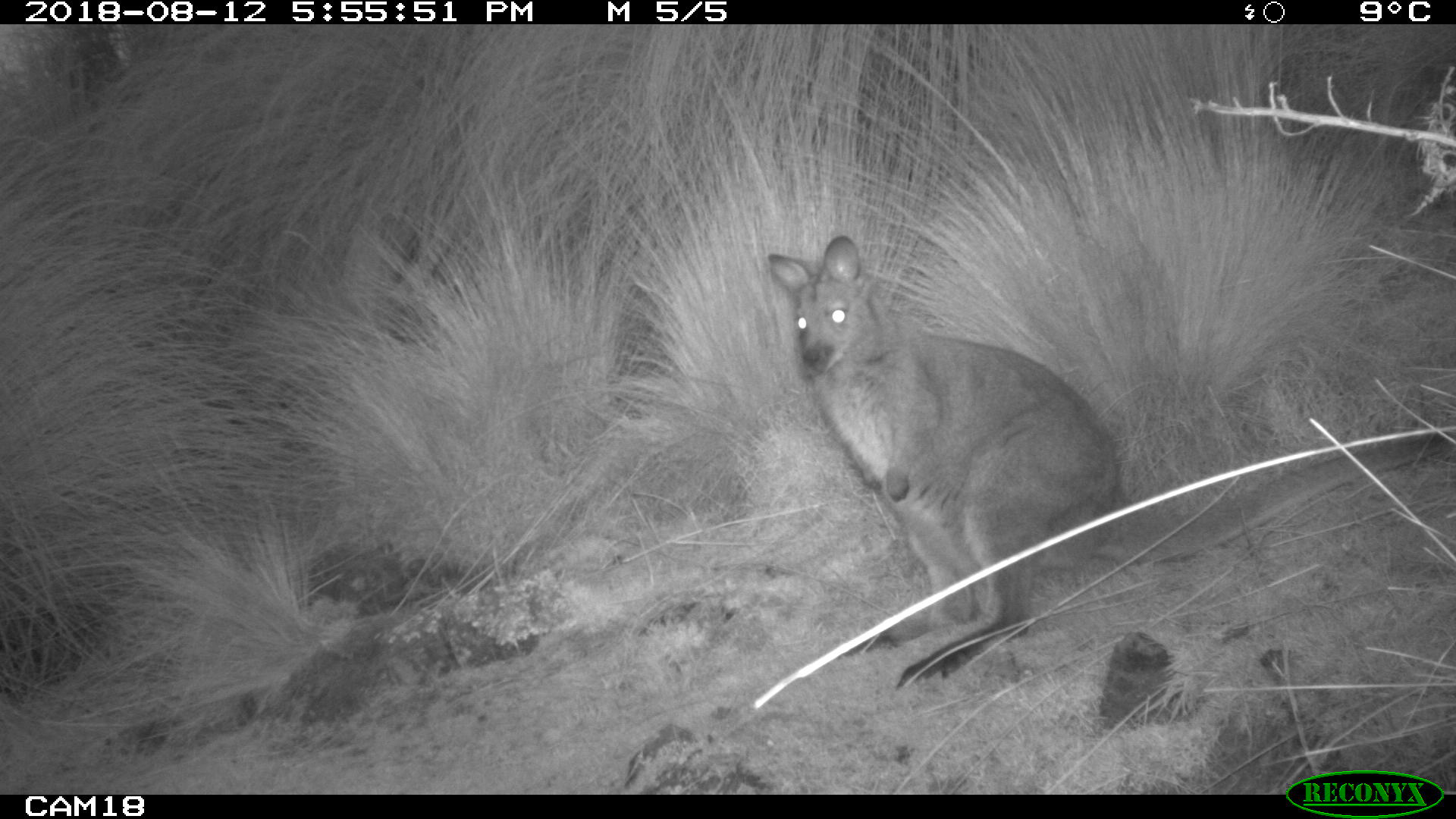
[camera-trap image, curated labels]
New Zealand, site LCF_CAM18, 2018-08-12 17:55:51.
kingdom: Animalia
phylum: Chordata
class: Mammalia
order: Diprotodontia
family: Macropodidae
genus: Notamacropus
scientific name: Notamacropus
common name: wallaby